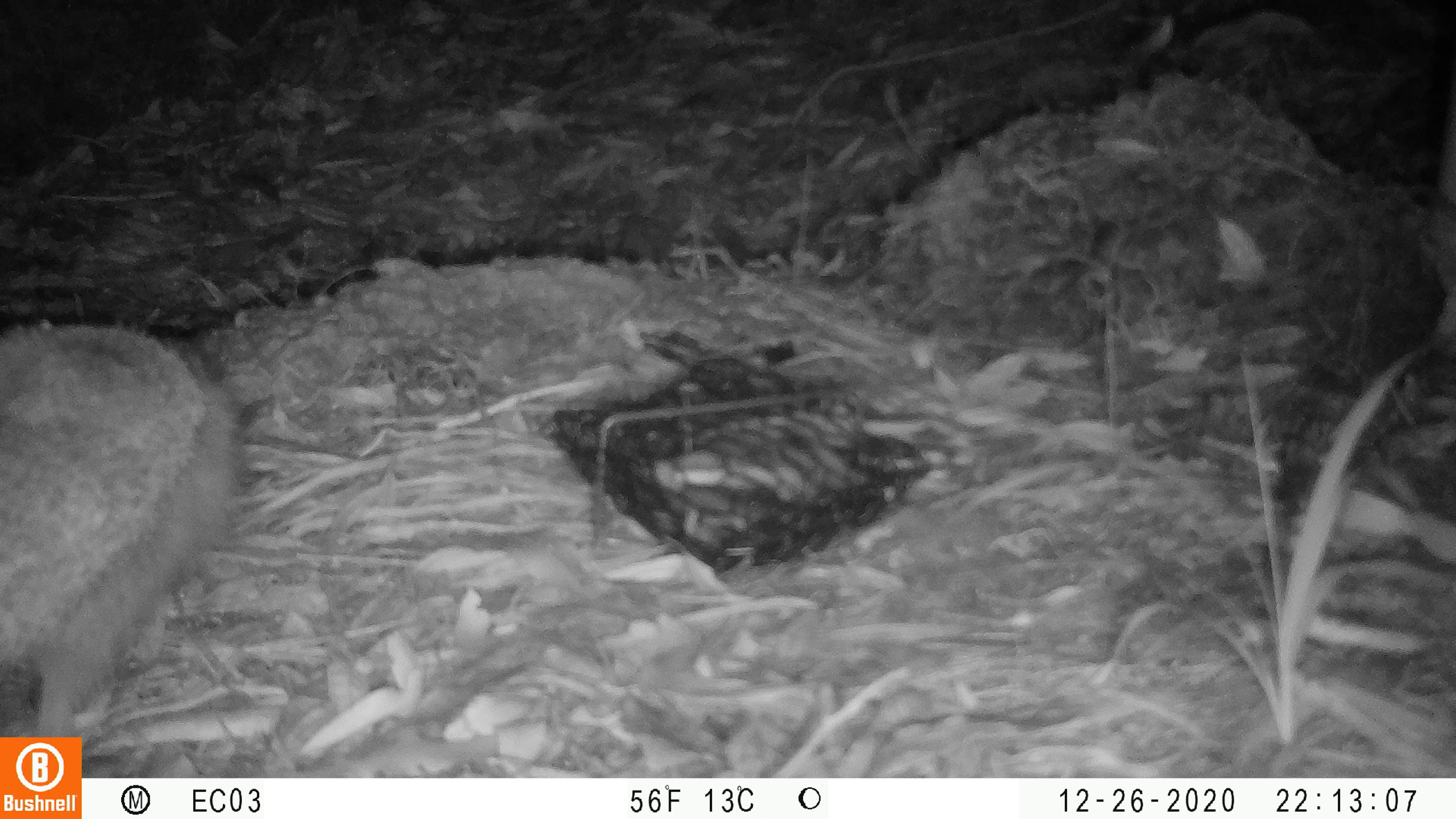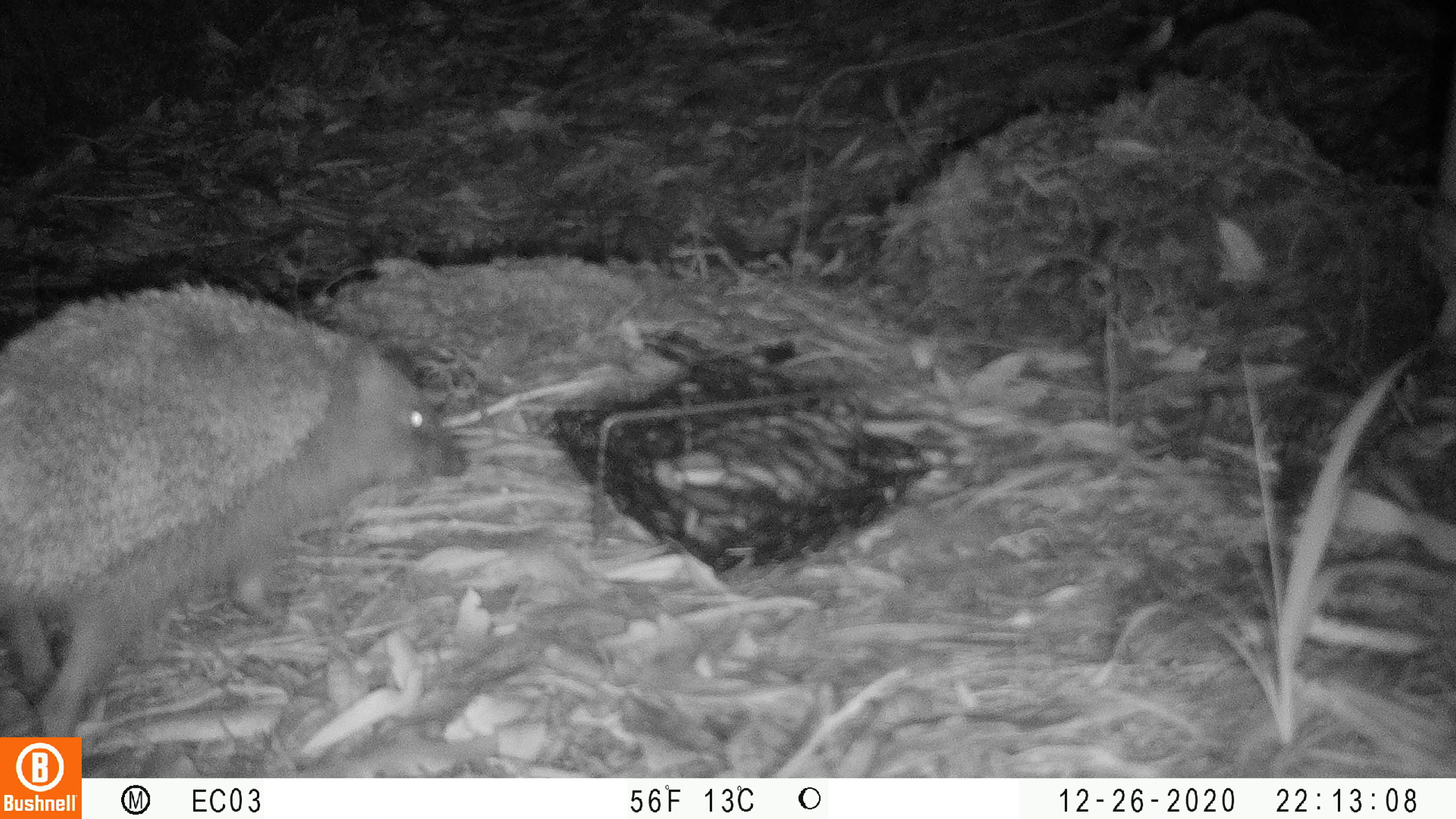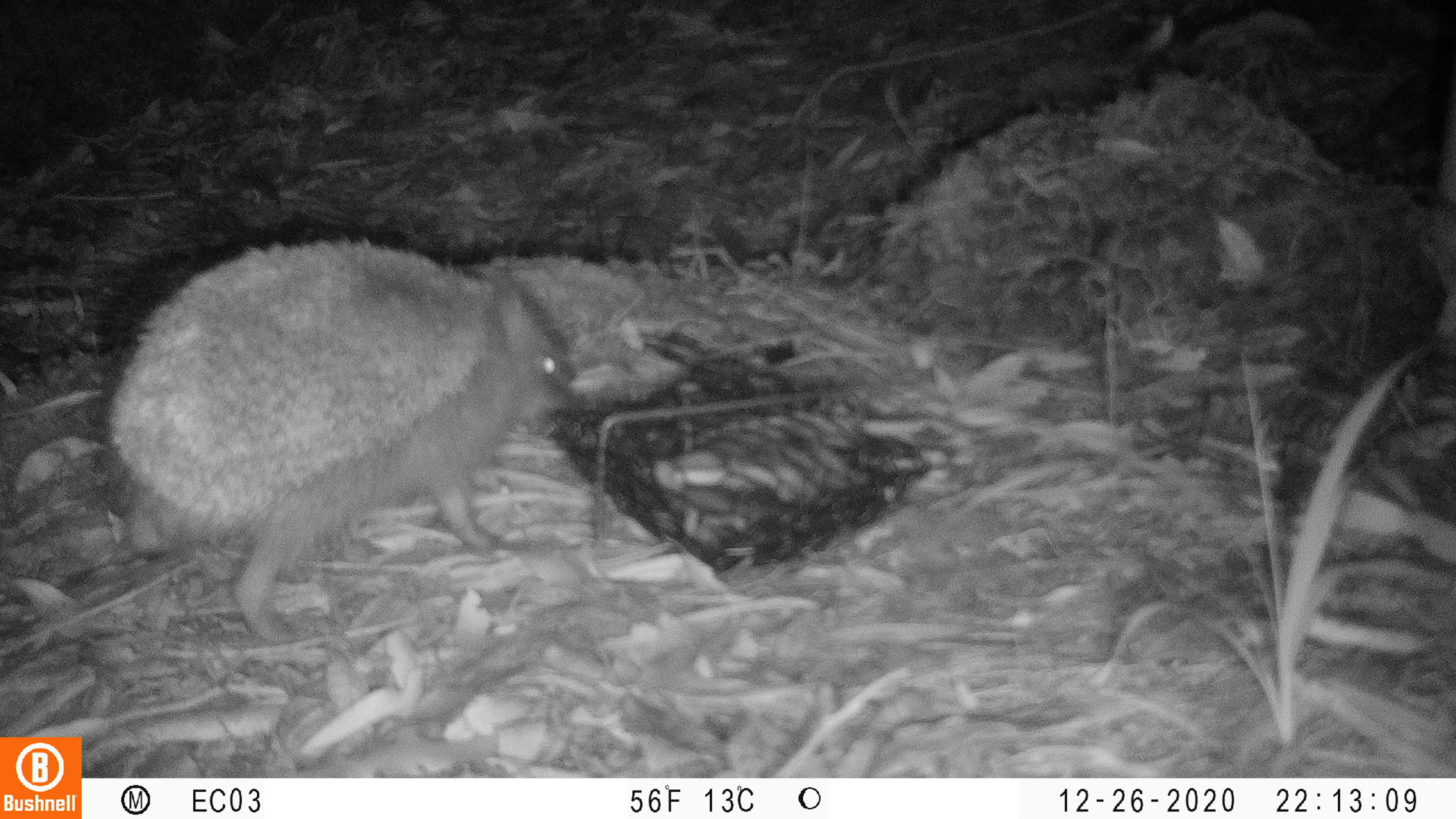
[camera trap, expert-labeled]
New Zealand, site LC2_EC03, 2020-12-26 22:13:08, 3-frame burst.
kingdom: Animalia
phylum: Chordata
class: Mammalia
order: Eulipotyphla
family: Erinaceidae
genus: Erinaceus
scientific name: Erinaceus europaeus europaeus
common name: european hedgehog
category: hedgehog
Hedgehog (european hedgehog) (Erinaceus europaeus europaeus).